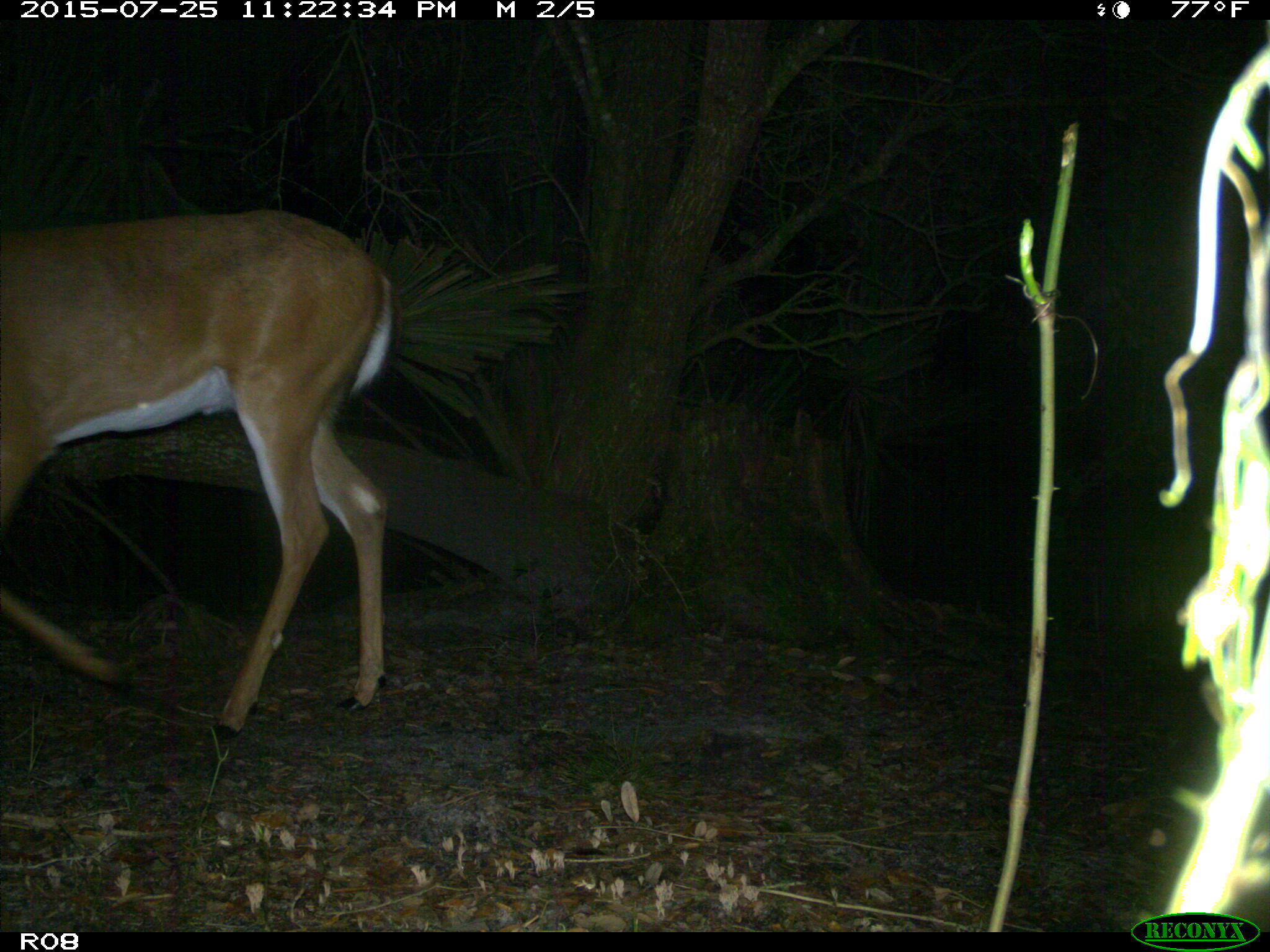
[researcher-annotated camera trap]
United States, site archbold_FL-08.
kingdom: Animalia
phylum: Chordata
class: Mammalia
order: Artiodactyla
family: Cervidae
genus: Odocoileus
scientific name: Odocoileus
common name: deer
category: unidentified deer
Unidentified deer (deer) (Odocoileus).